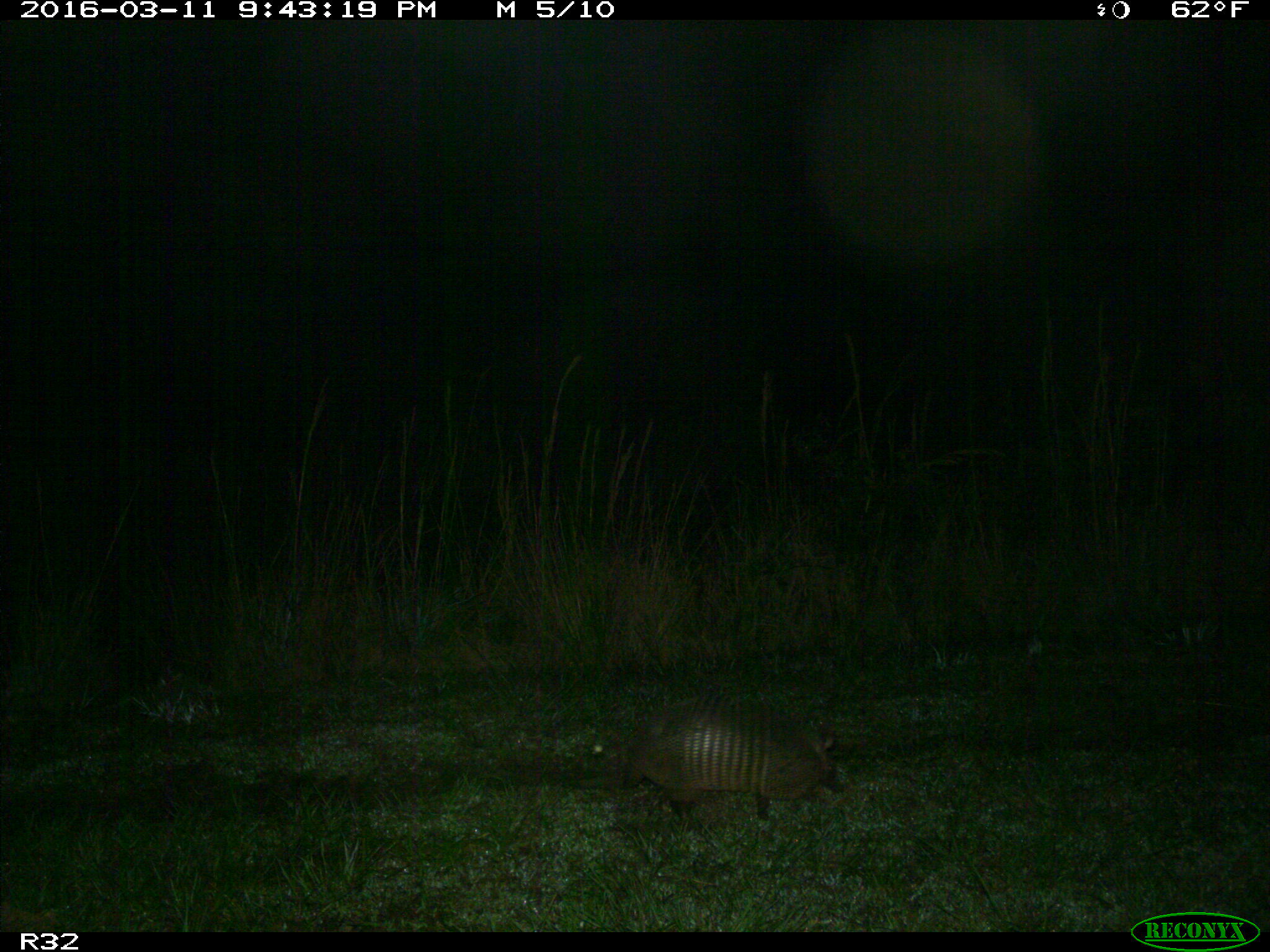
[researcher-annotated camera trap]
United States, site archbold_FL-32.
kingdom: Animalia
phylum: Chordata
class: Mammalia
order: Cingulata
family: Dasypodidae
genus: Dasypus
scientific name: Dasypus novemcinctus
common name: nine-banded armadillo